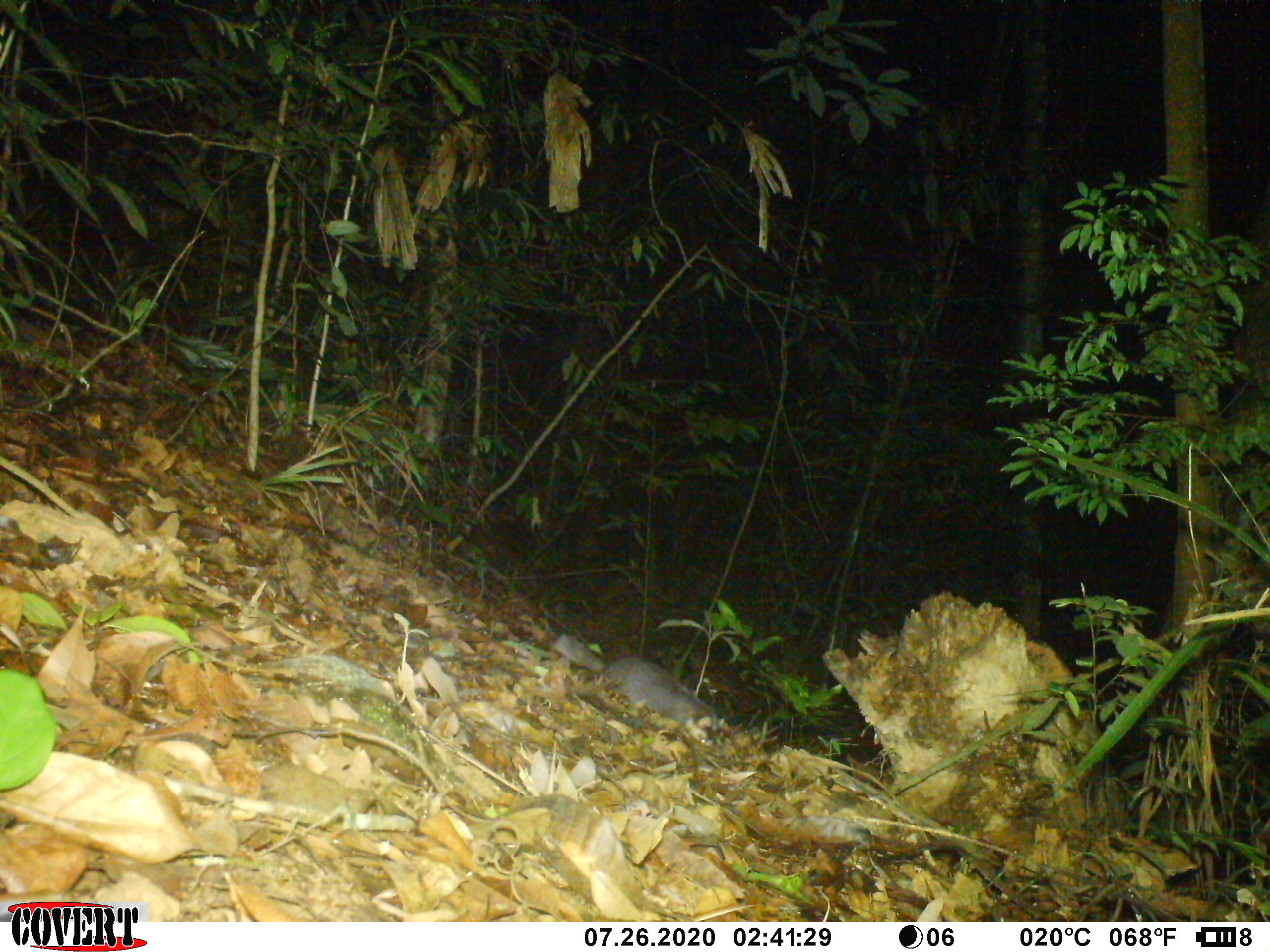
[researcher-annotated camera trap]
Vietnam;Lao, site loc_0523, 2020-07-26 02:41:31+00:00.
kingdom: Animalia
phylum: Chordata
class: Mammalia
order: Carnivora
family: Mustelidae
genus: Melogale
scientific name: Melogale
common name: ferret badger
Ferret badger (Melogale). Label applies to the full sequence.